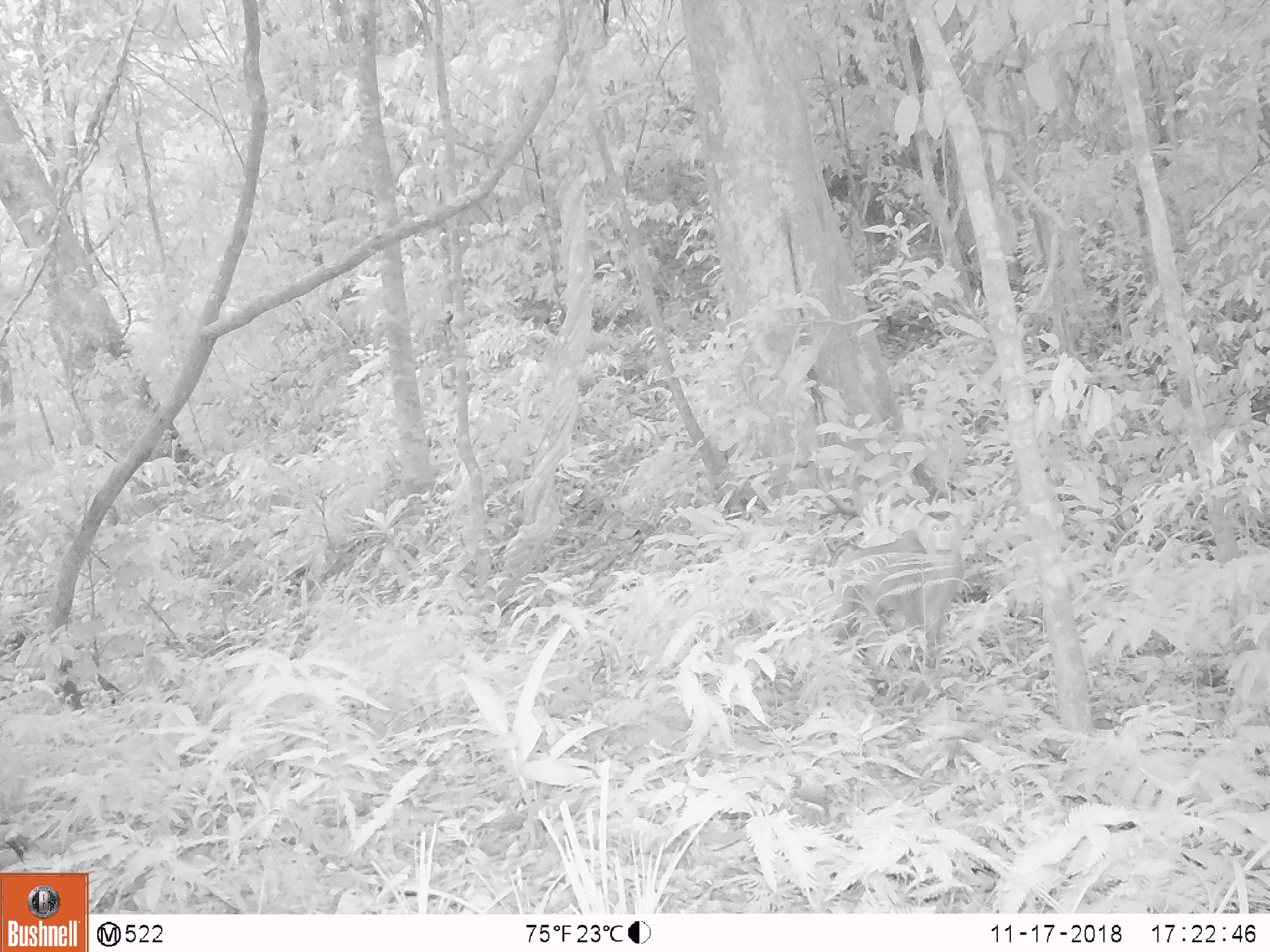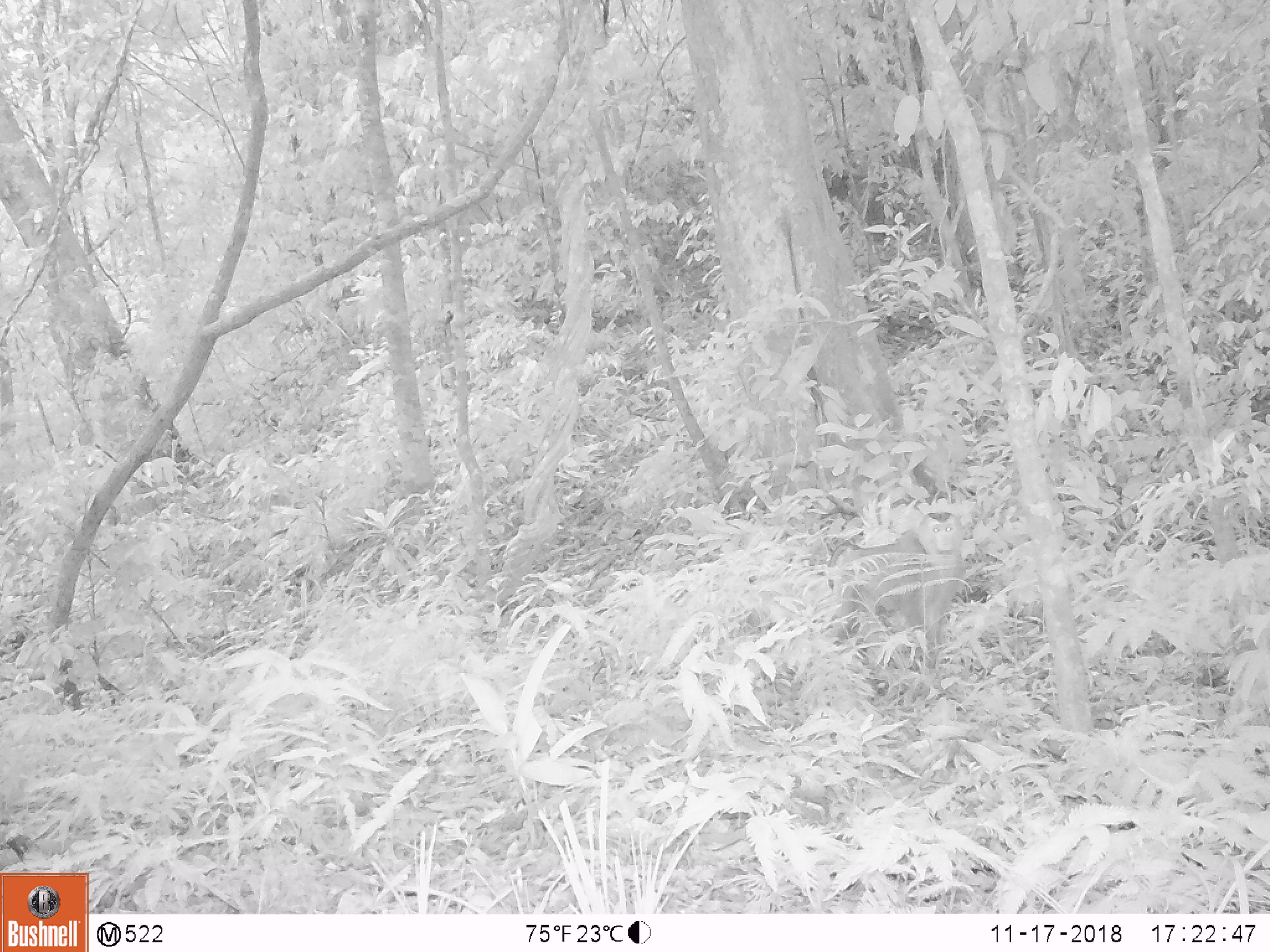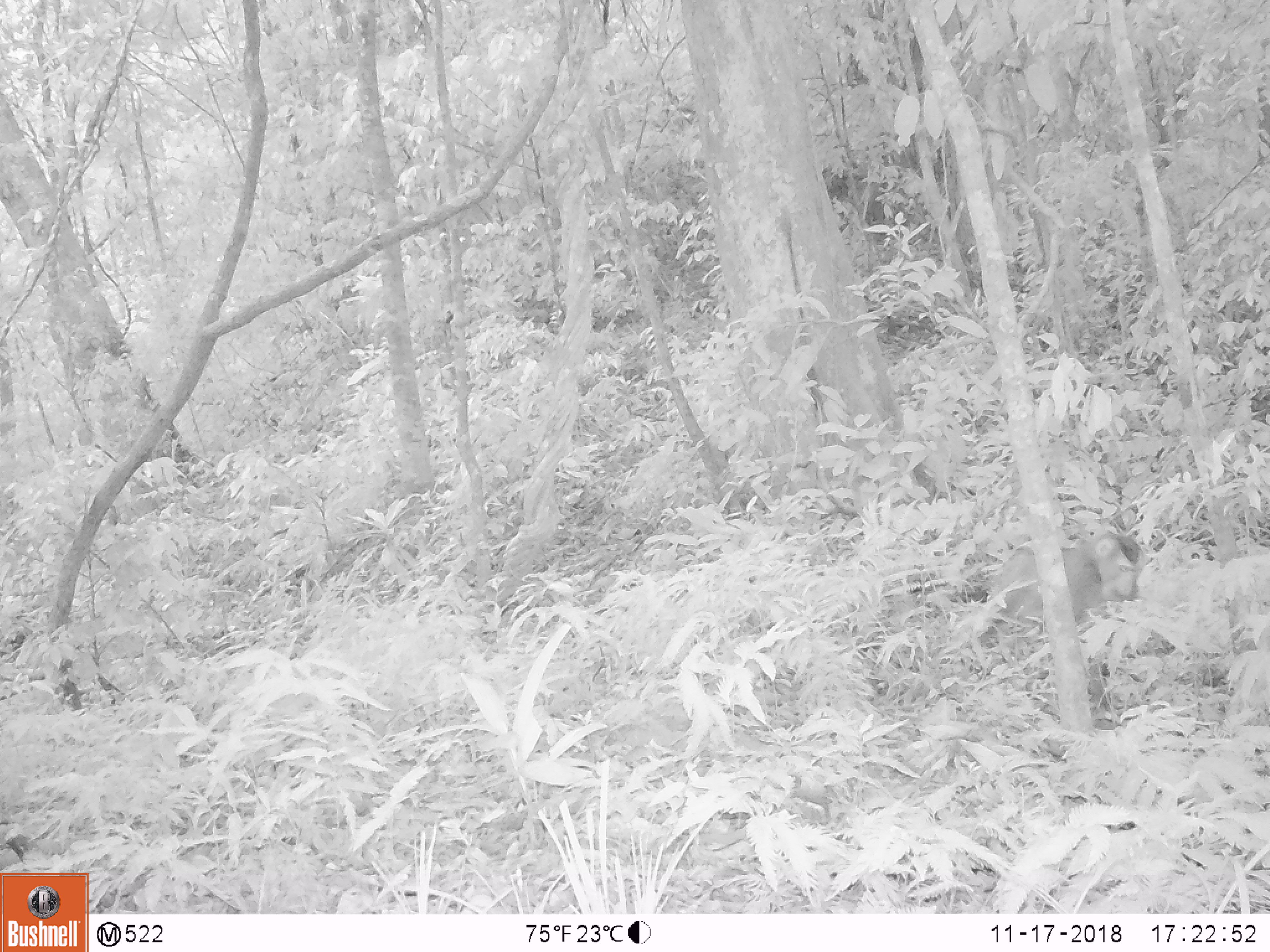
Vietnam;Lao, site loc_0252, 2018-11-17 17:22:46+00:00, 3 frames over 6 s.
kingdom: Animalia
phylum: Chordata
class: Mammalia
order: Primates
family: Cercopithecidae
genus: Macaca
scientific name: Macaca nemestrina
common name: pig-tailed macaque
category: pig tailed macaque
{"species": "pig tailed macaque (pig-tailed macaque) (Macaca nemestrina)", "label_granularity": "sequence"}